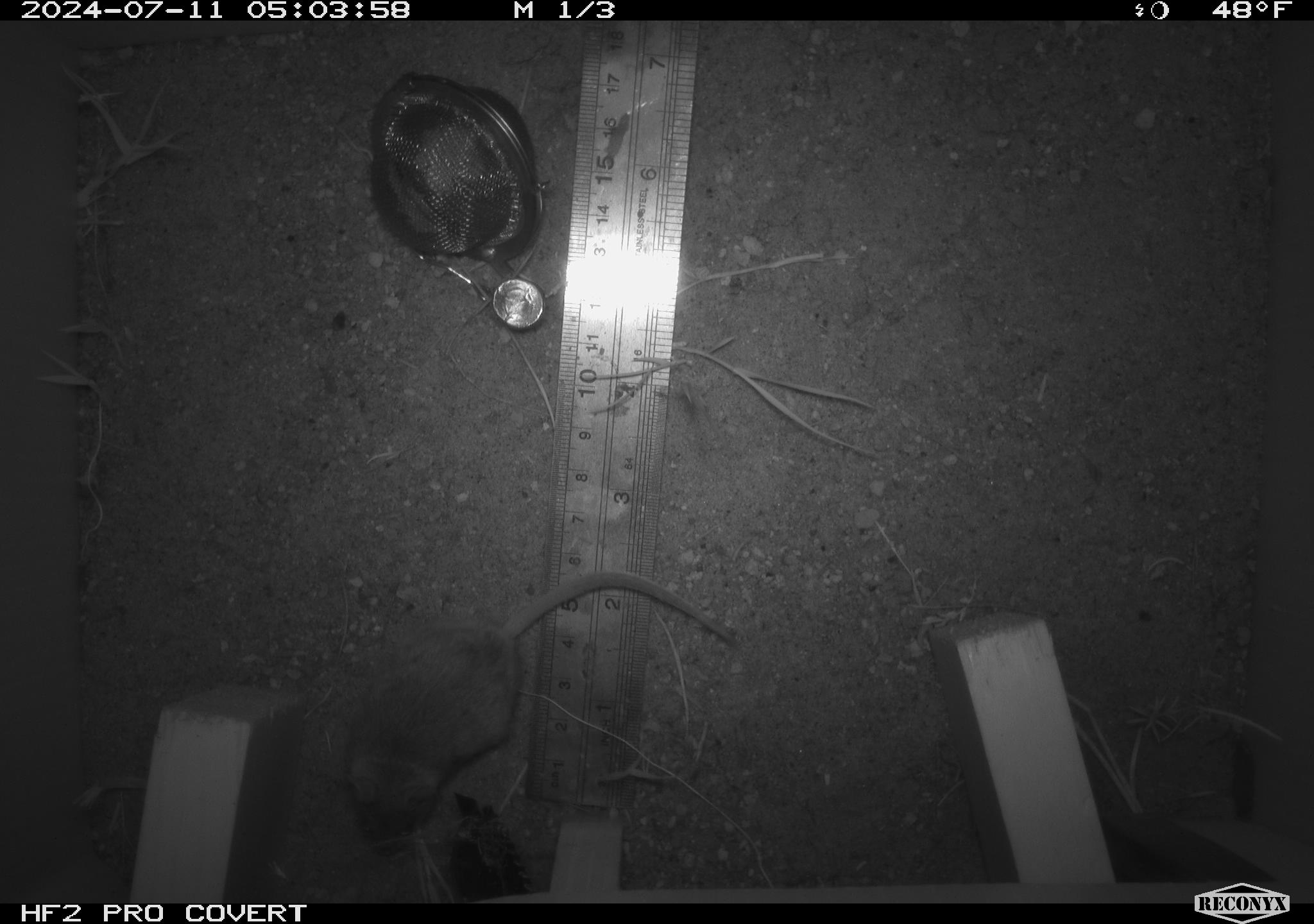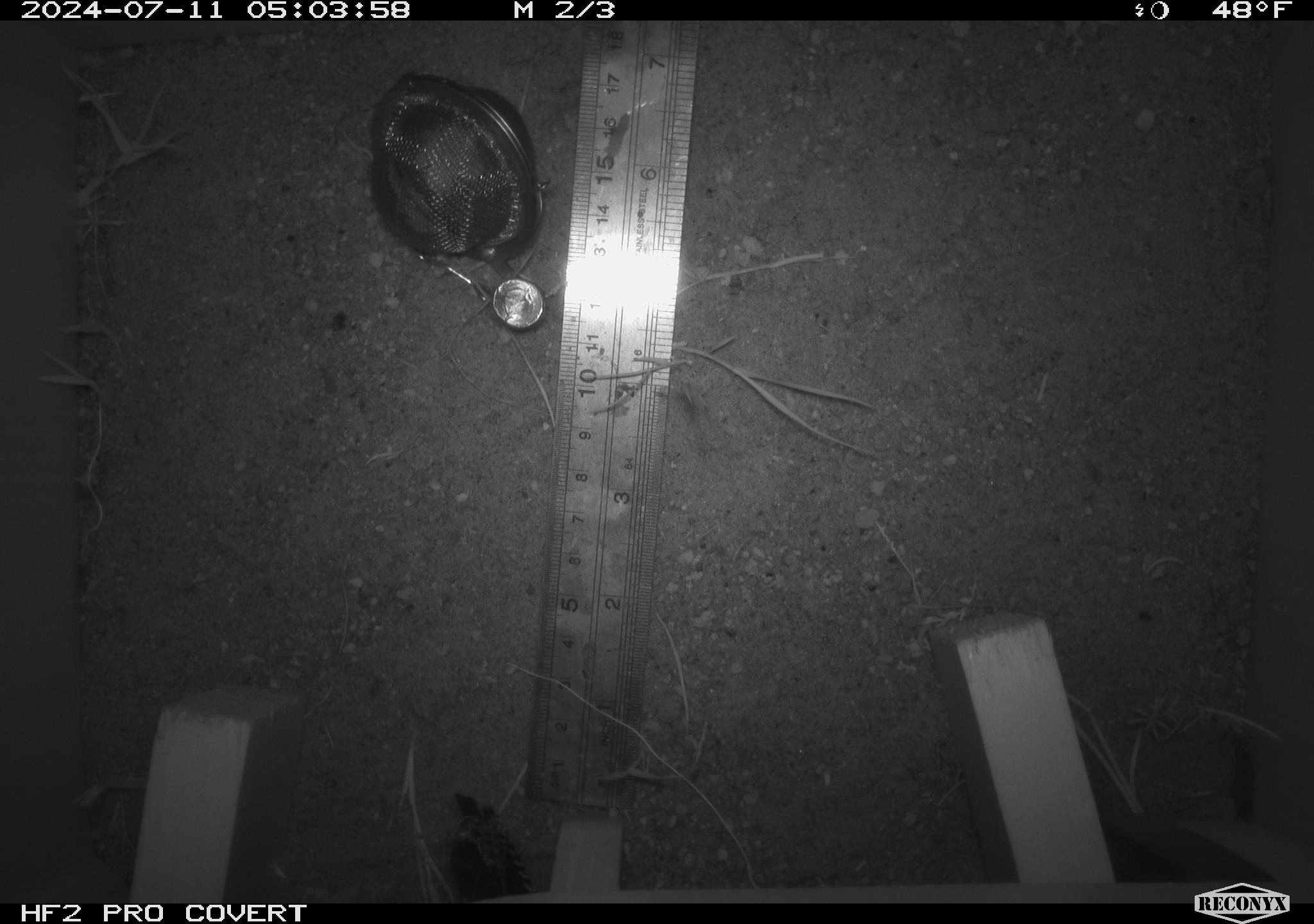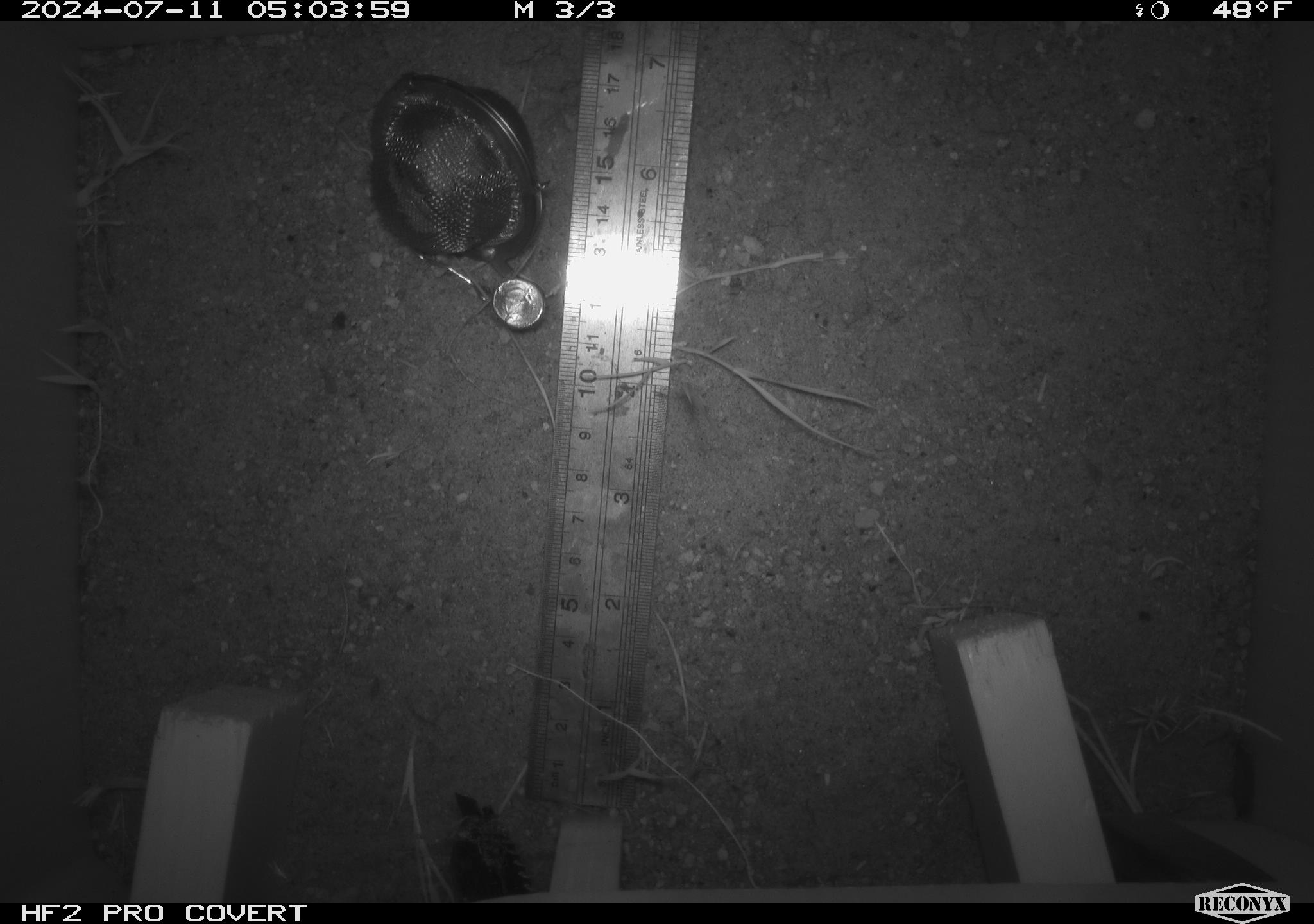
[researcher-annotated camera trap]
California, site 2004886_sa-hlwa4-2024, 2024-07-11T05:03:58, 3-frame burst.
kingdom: Animalia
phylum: Chordata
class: Mammalia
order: Rodentia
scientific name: Rodentia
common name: rodent